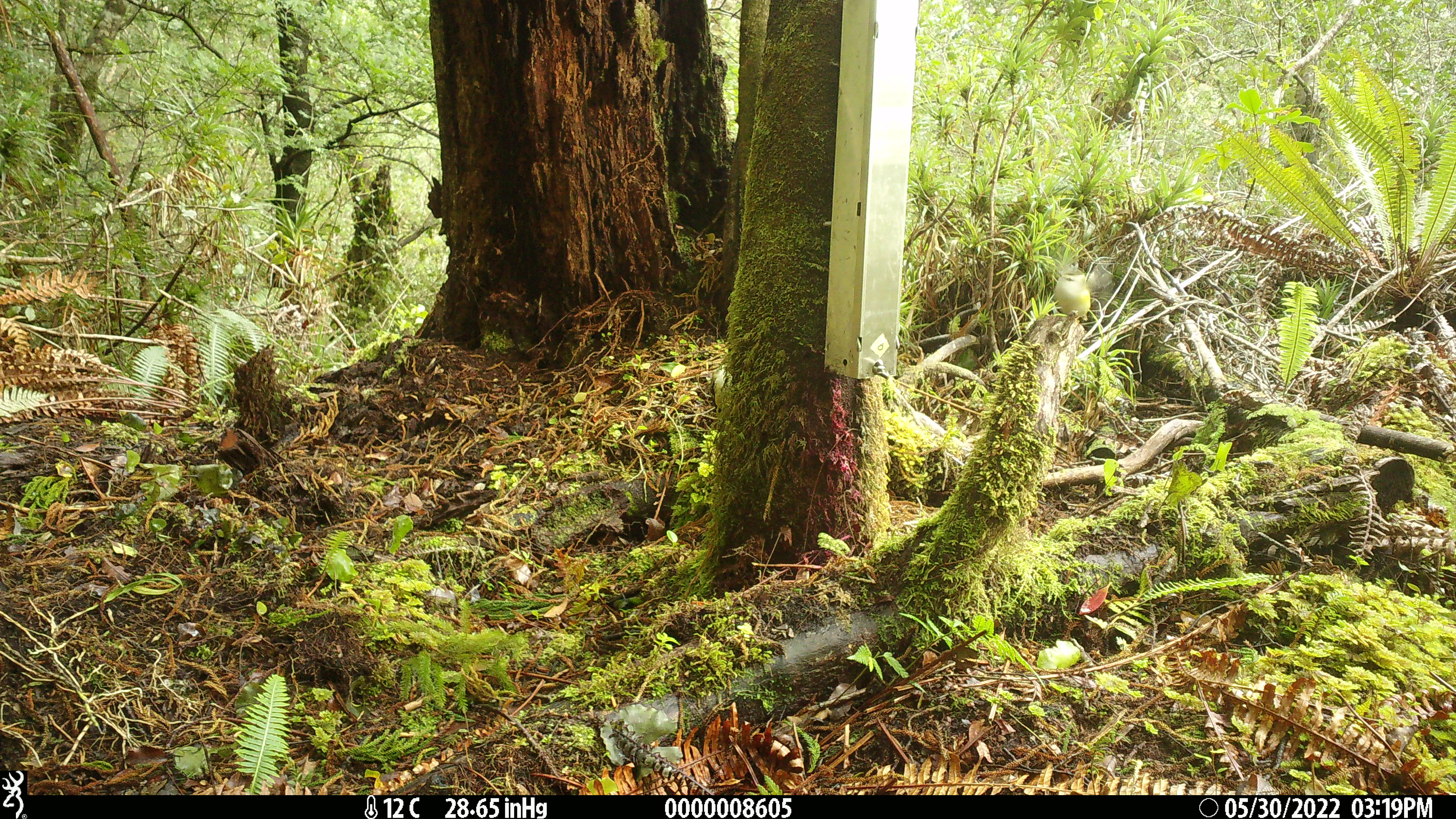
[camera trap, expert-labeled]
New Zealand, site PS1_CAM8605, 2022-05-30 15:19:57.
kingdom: Animalia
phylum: Chordata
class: Aves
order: Passeriformes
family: Acanthisittidae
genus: Acanthisitta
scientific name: Acanthisitta chloris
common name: rifleman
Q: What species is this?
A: Rifleman (Acanthisitta chloris).